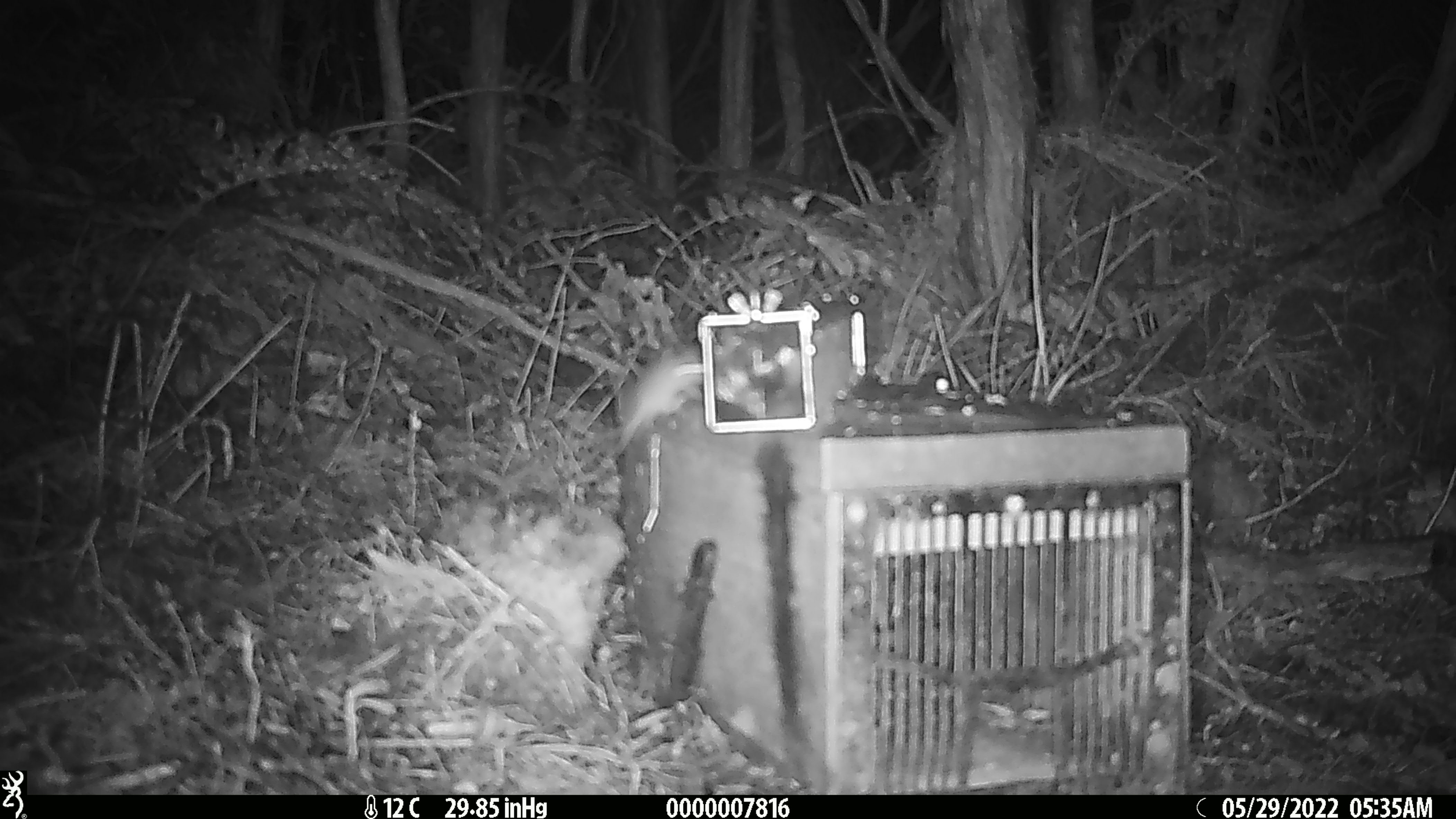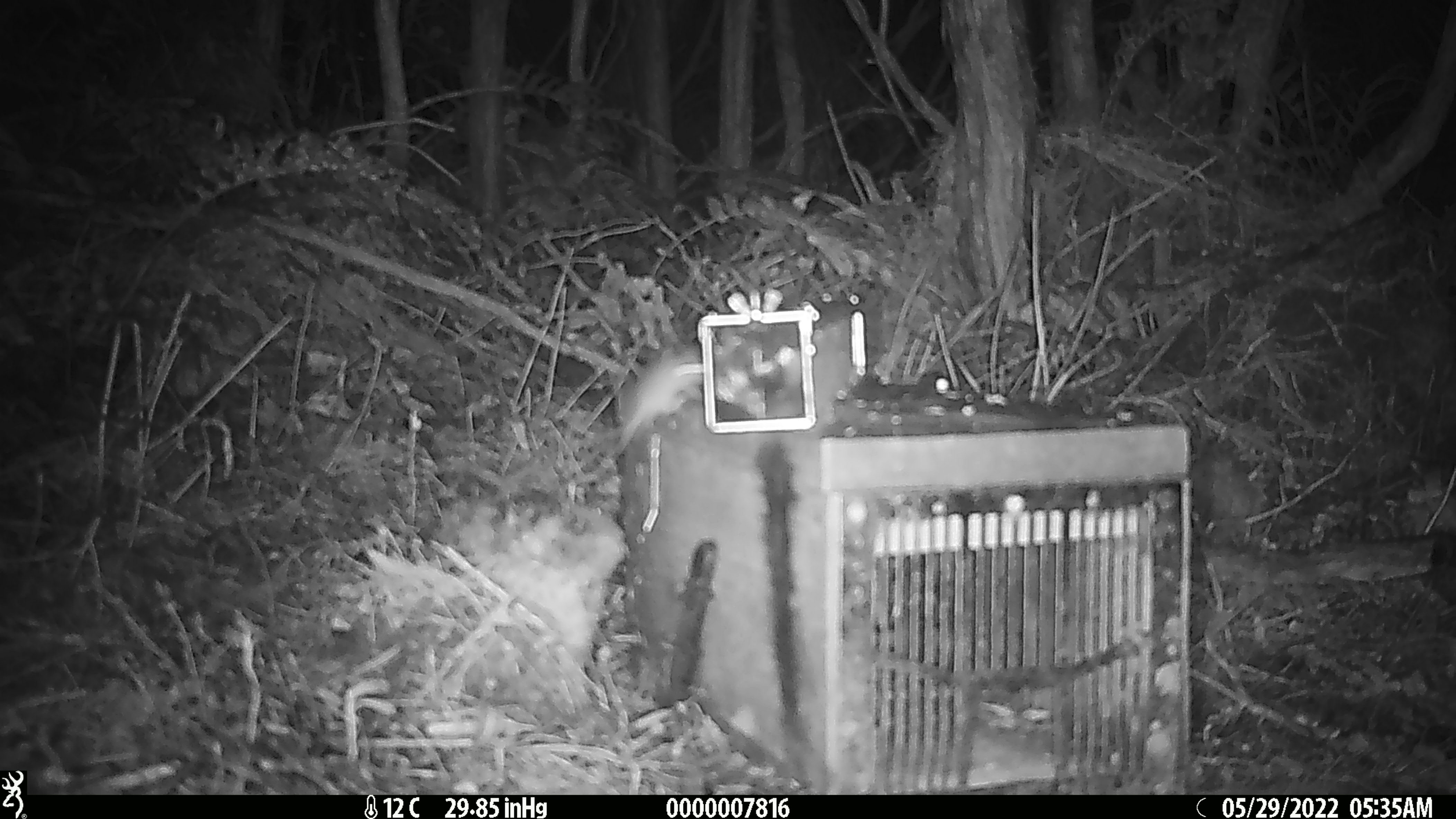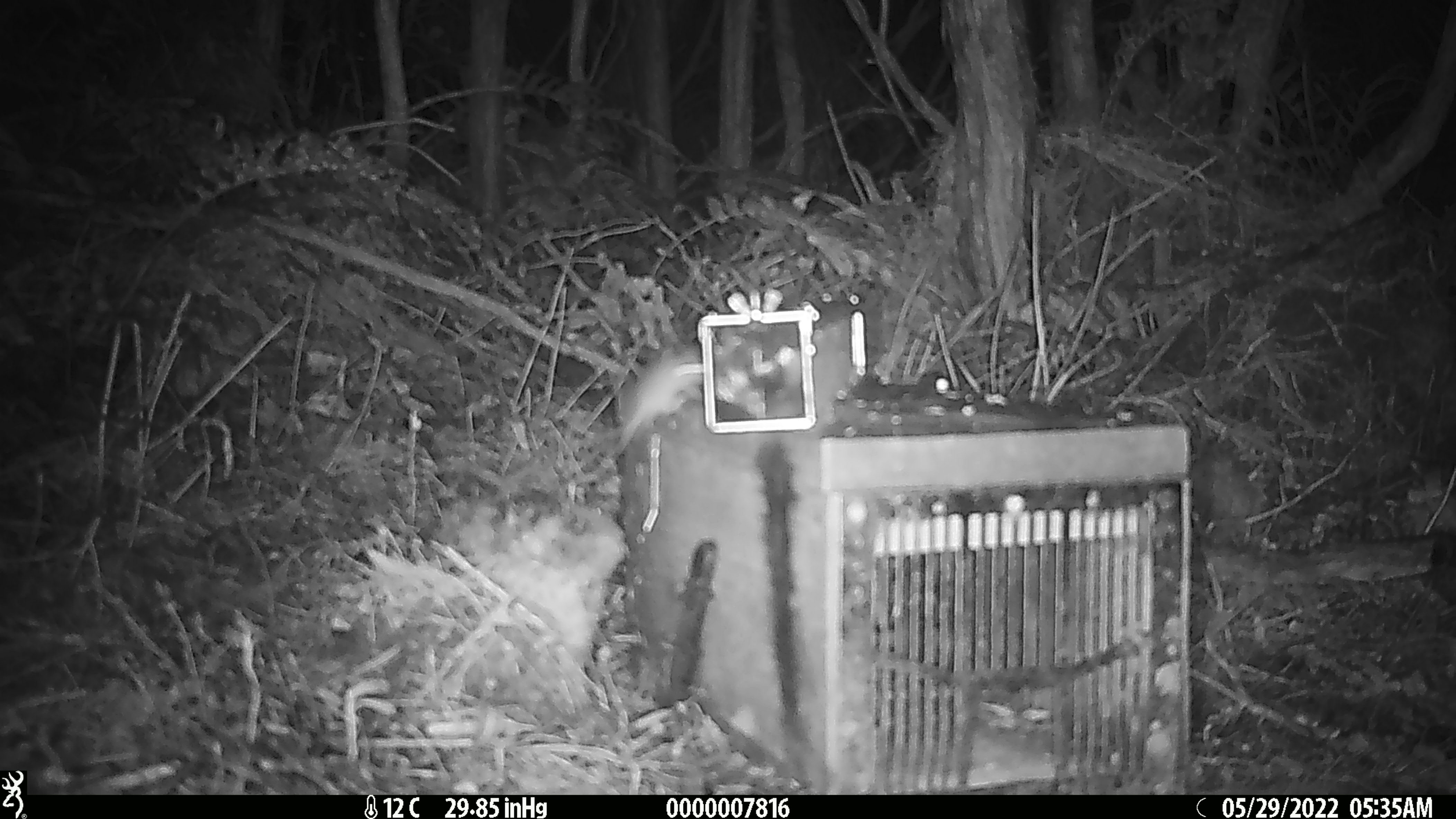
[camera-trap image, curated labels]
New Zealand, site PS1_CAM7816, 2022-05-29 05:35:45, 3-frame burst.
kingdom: Animalia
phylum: Chordata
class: Mammalia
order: Rodentia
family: Muridae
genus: Mus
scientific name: Mus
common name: mouse